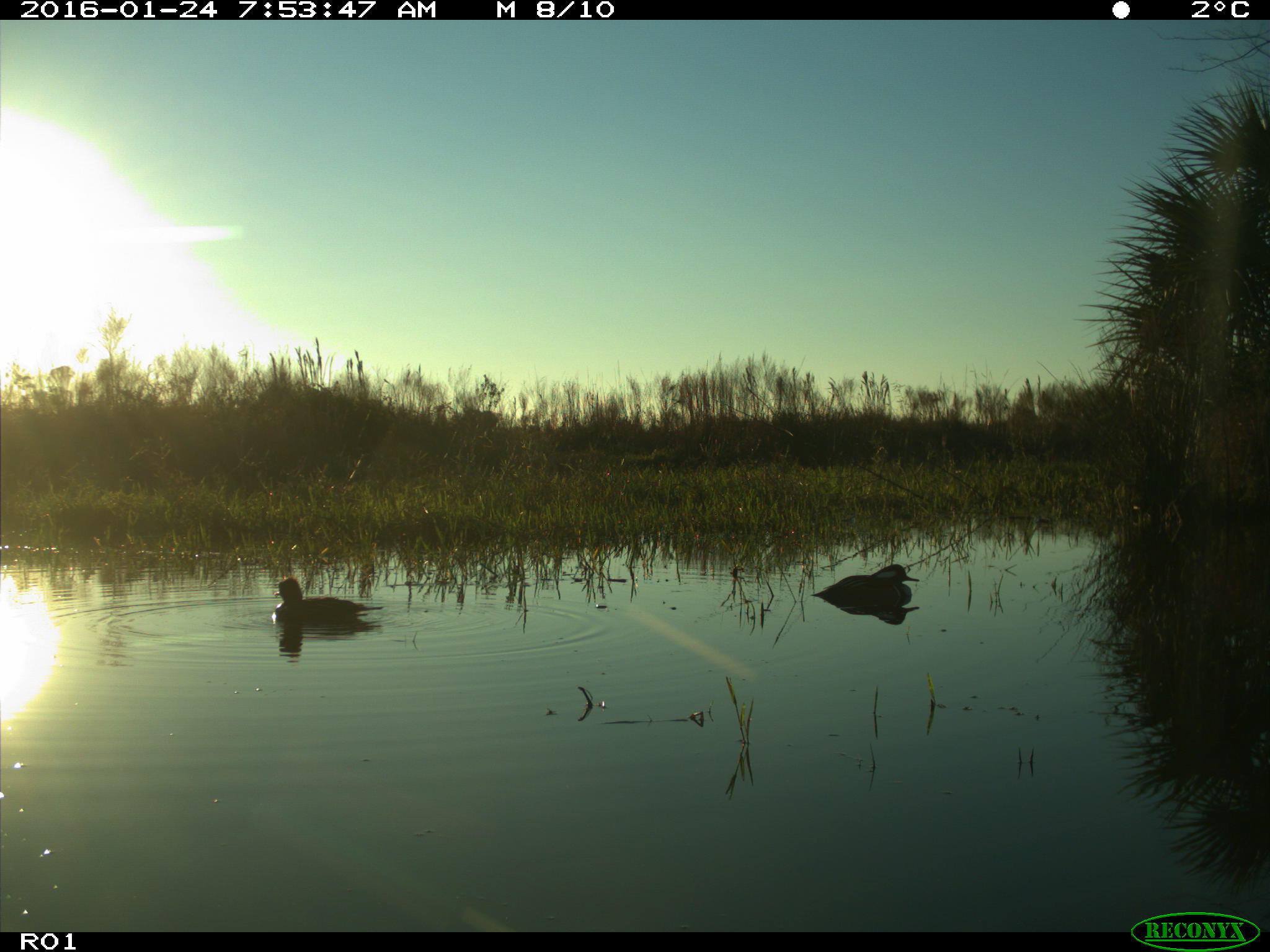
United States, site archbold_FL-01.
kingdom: Animalia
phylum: Chordata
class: Aves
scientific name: Aves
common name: birds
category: unidentified bird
Unidentified bird (birds) (Aves).